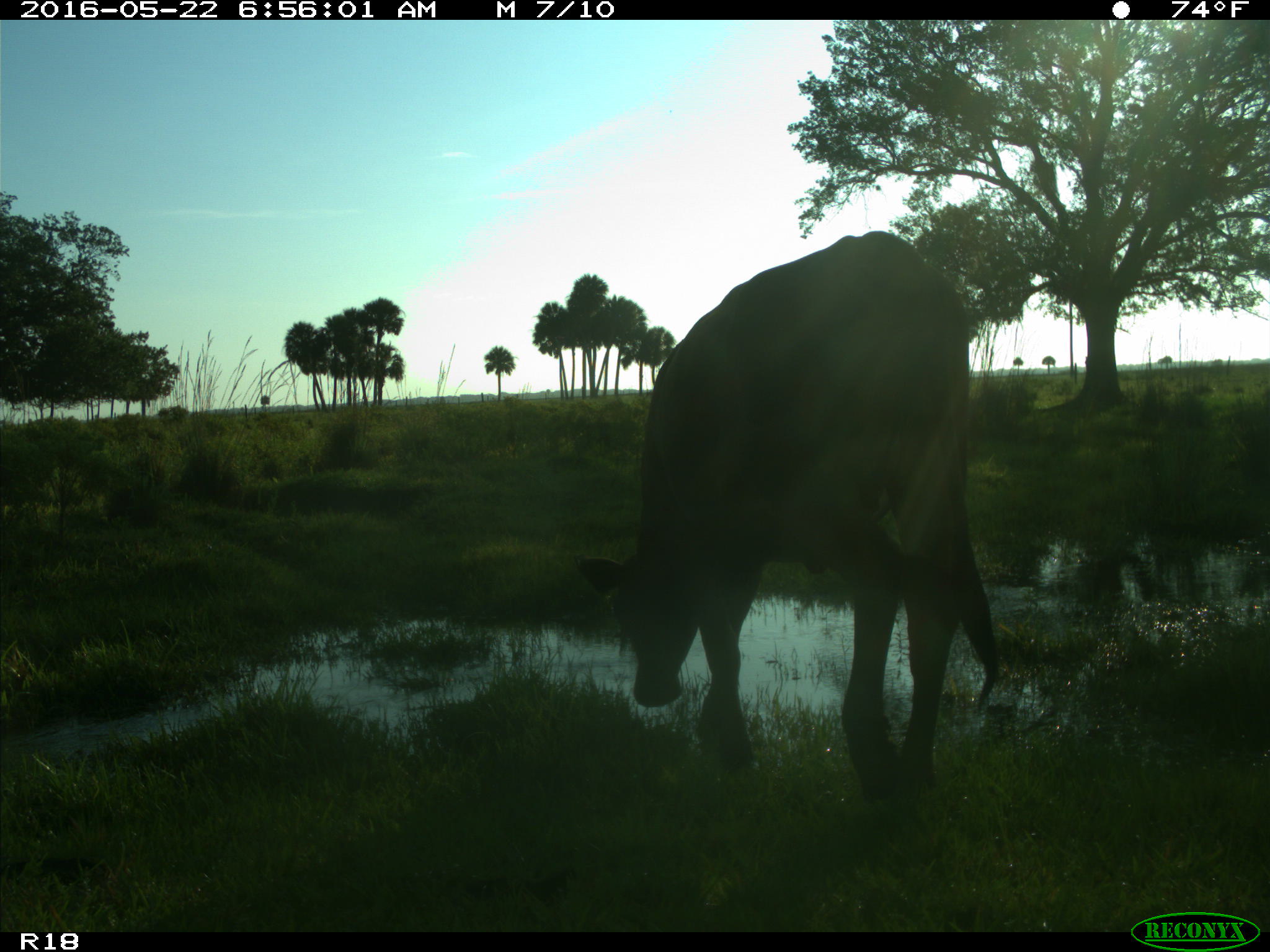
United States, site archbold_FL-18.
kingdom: Animalia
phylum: Chordata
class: Mammalia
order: Artiodactyla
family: Bovidae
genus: Bos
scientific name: Bos taurus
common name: domestic cow